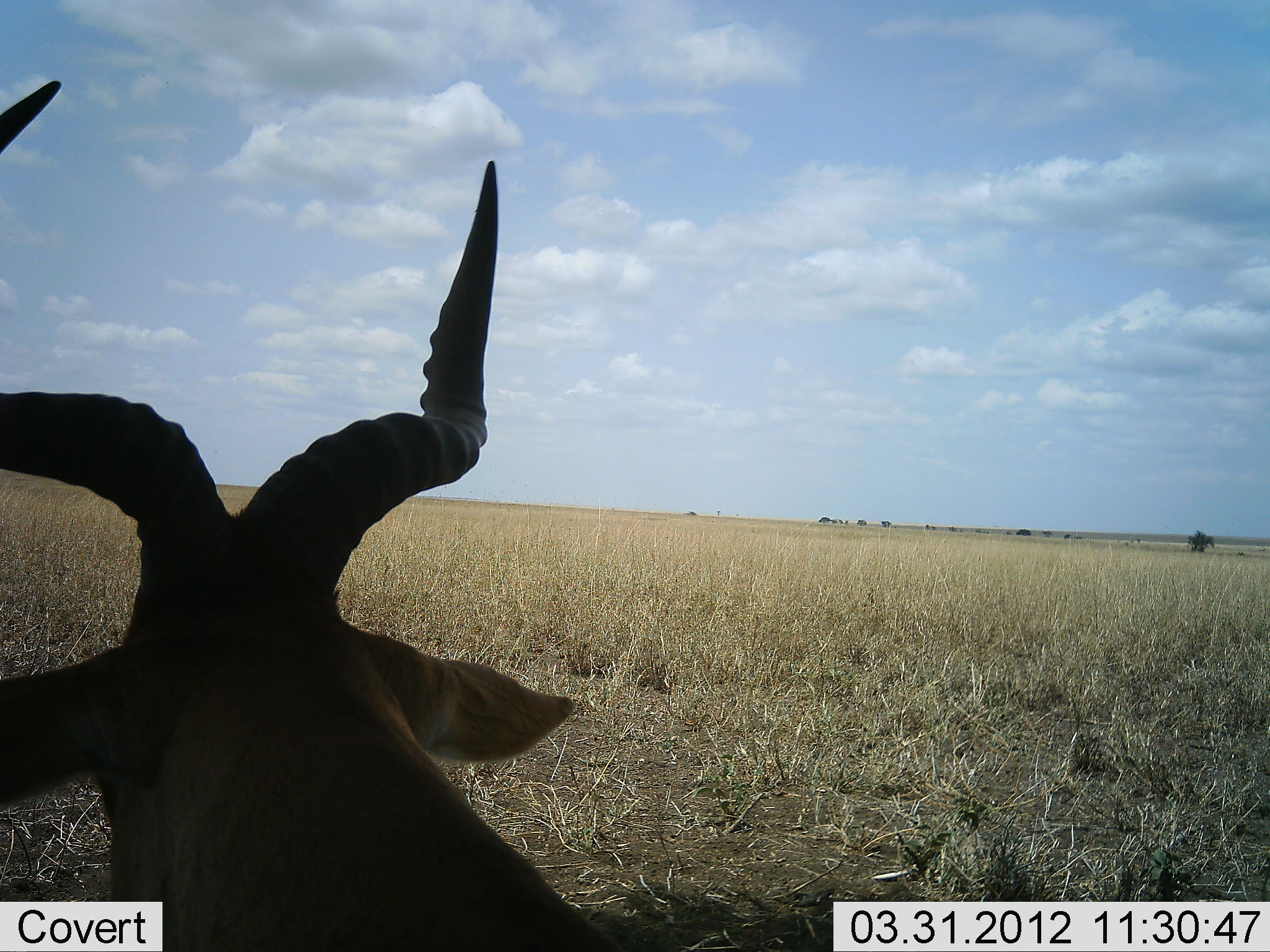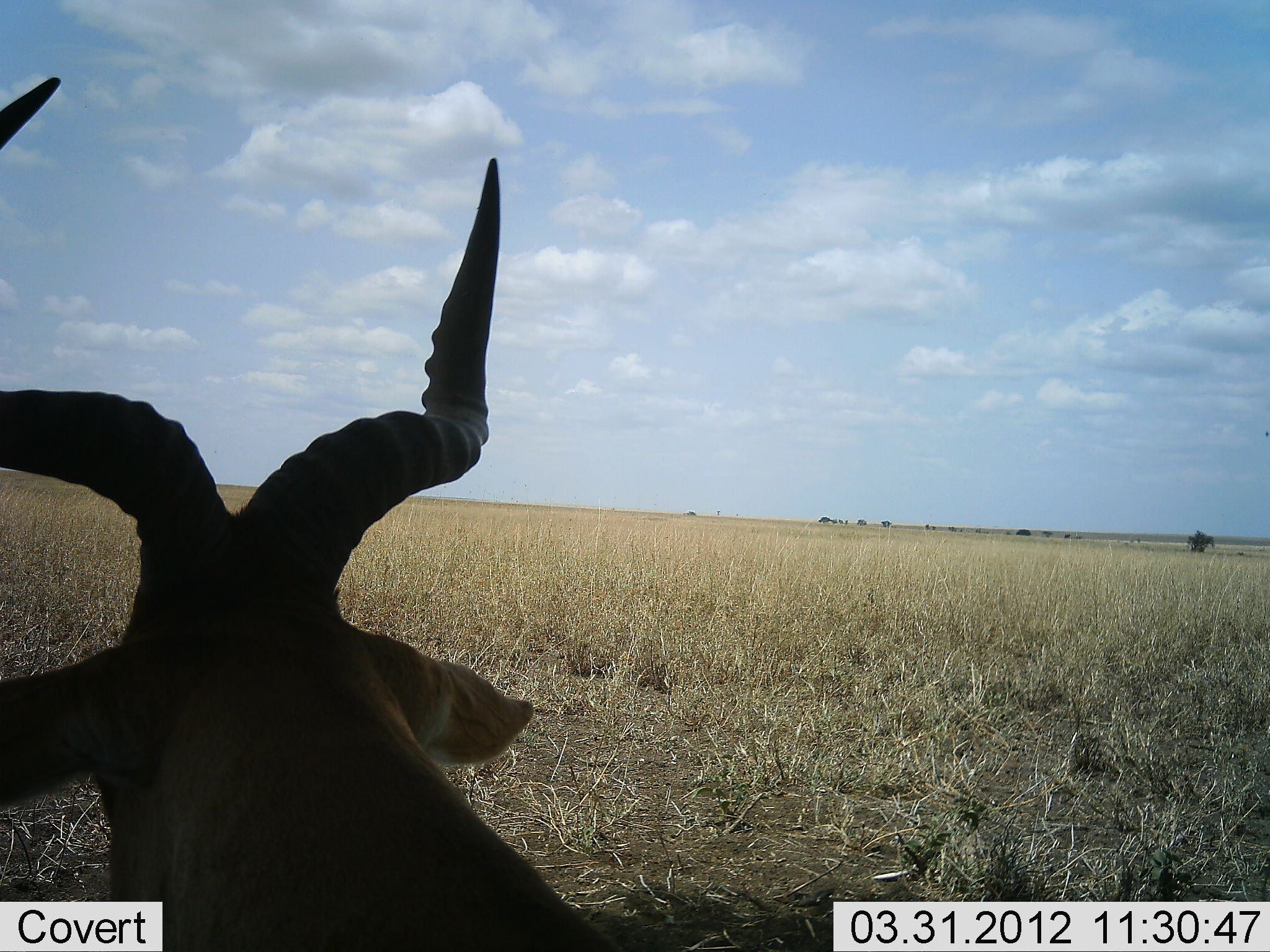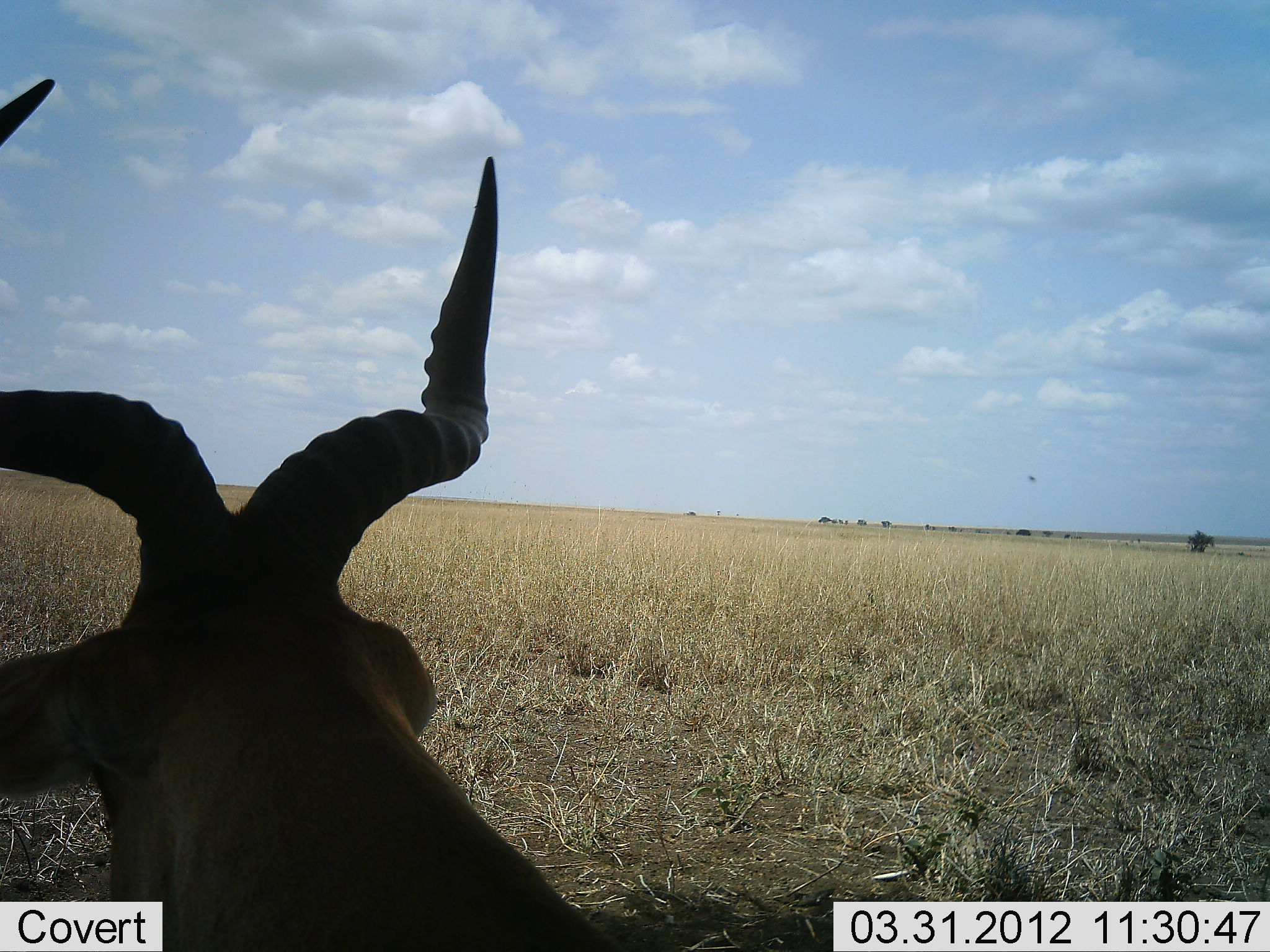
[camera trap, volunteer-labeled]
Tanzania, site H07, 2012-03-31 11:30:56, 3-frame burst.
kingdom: Animalia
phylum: Chordata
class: Mammalia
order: Artiodactyla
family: Bovidae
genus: Alcelaphus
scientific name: Alcelaphus buselaphus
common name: hartebeest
Hartebeest (Alcelaphus buselaphus), count 1. Behavior (volunteer vote fractions): standing 28%, resting 67%, moving 6%, interacting 0%. Young present (vote fraction): 0%. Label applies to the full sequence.